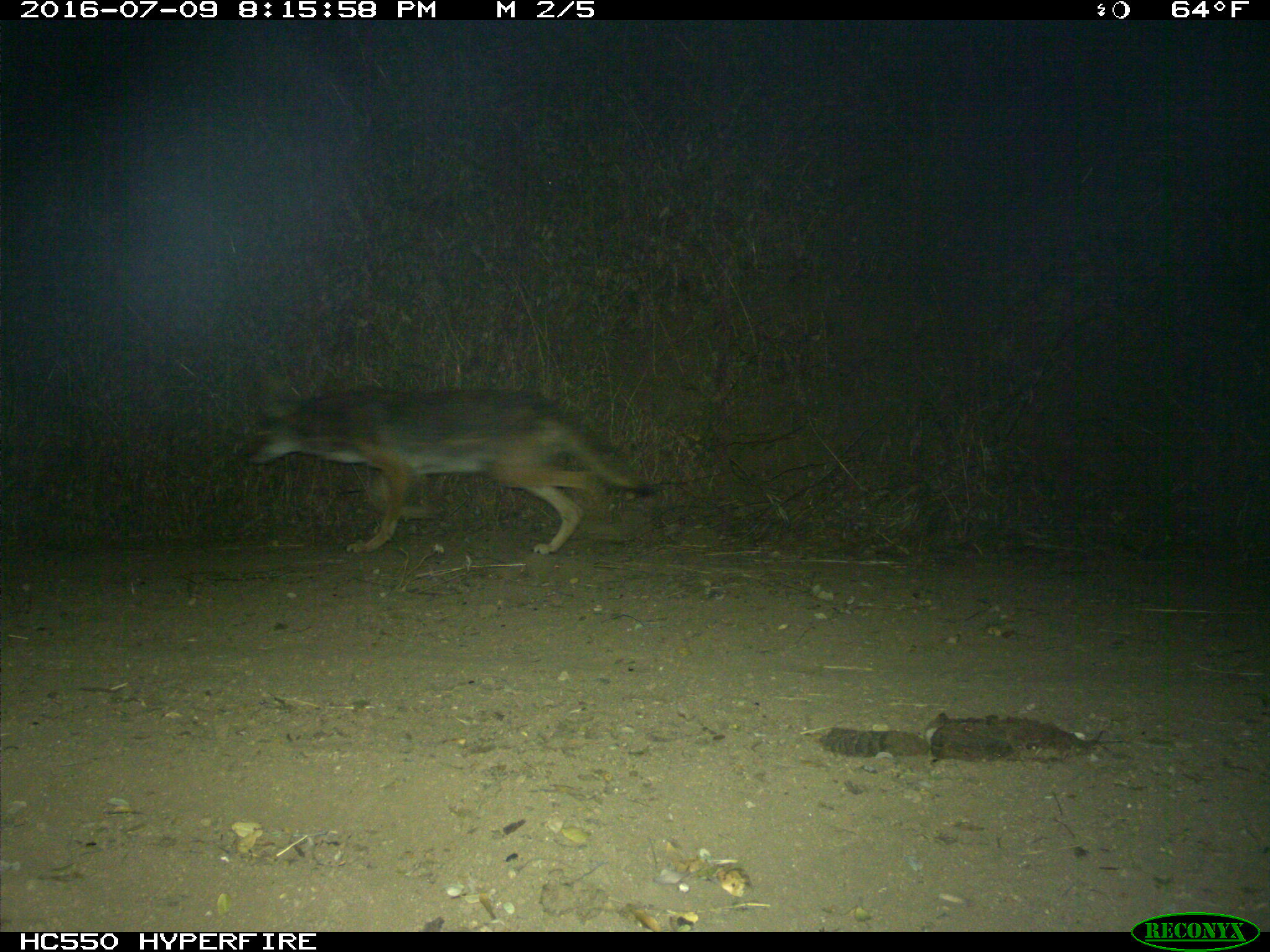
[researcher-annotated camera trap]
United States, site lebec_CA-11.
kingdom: Animalia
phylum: Chordata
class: Mammalia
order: Carnivora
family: Canidae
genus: Canis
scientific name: Canis latrans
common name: coyote